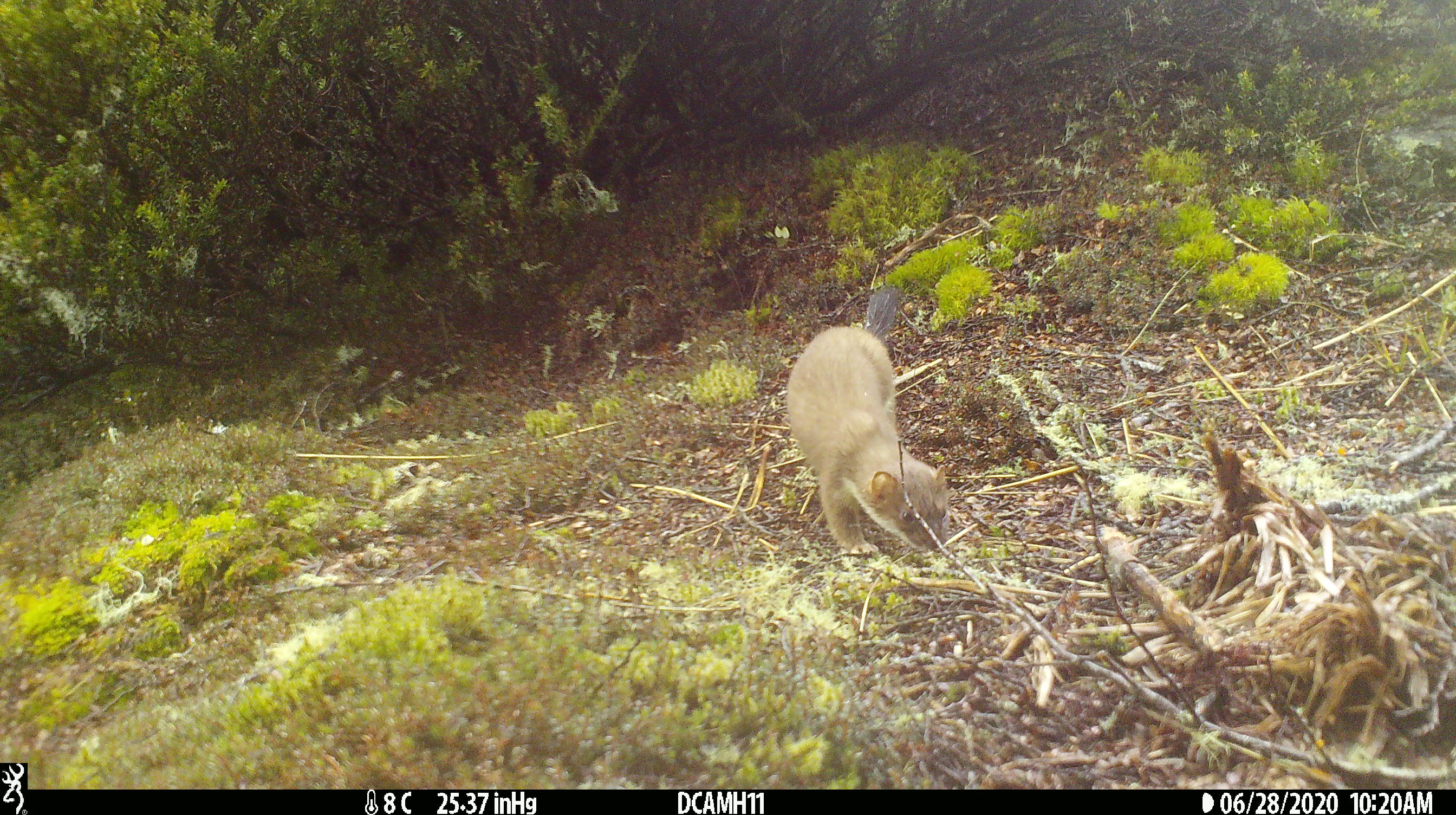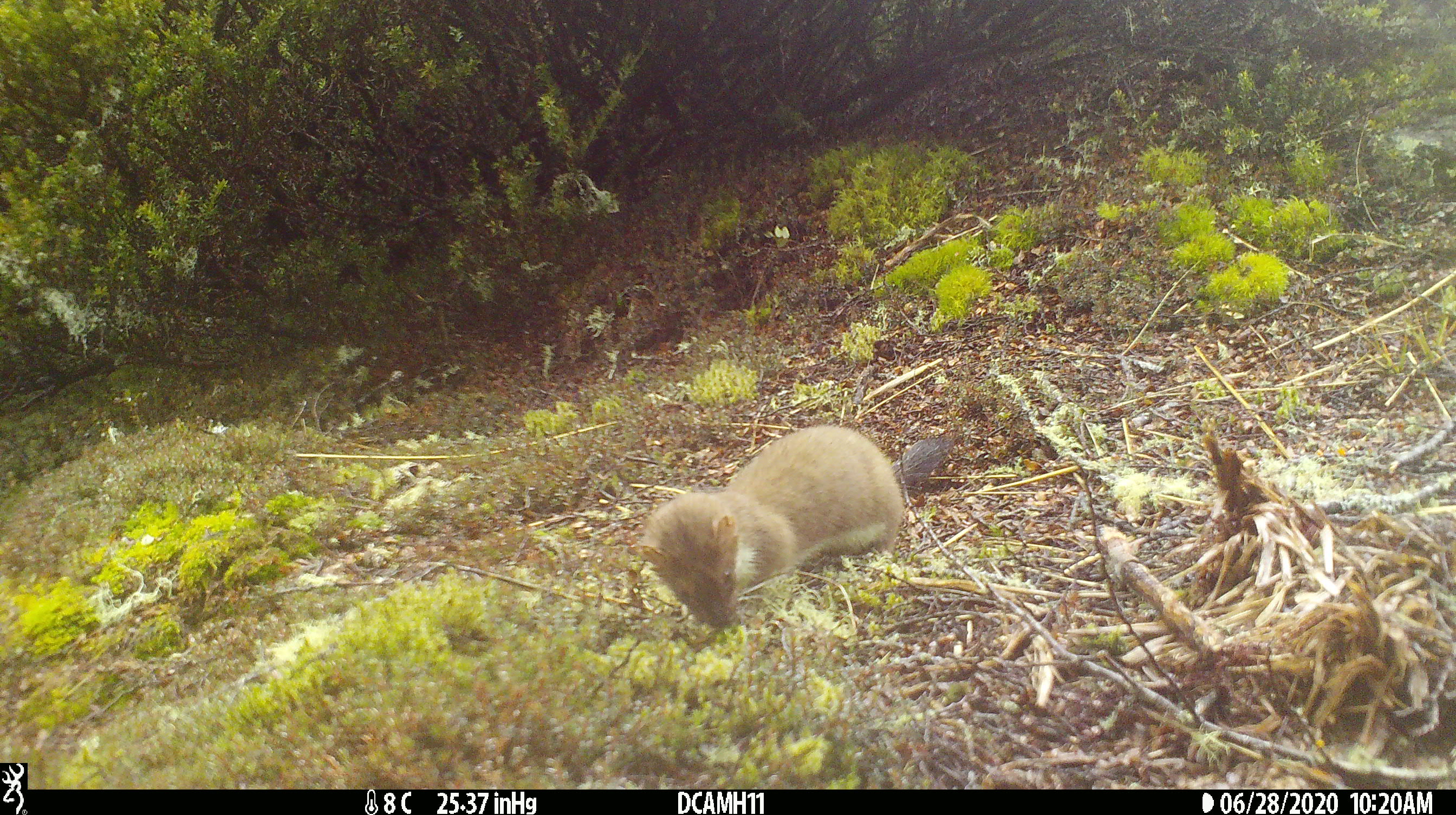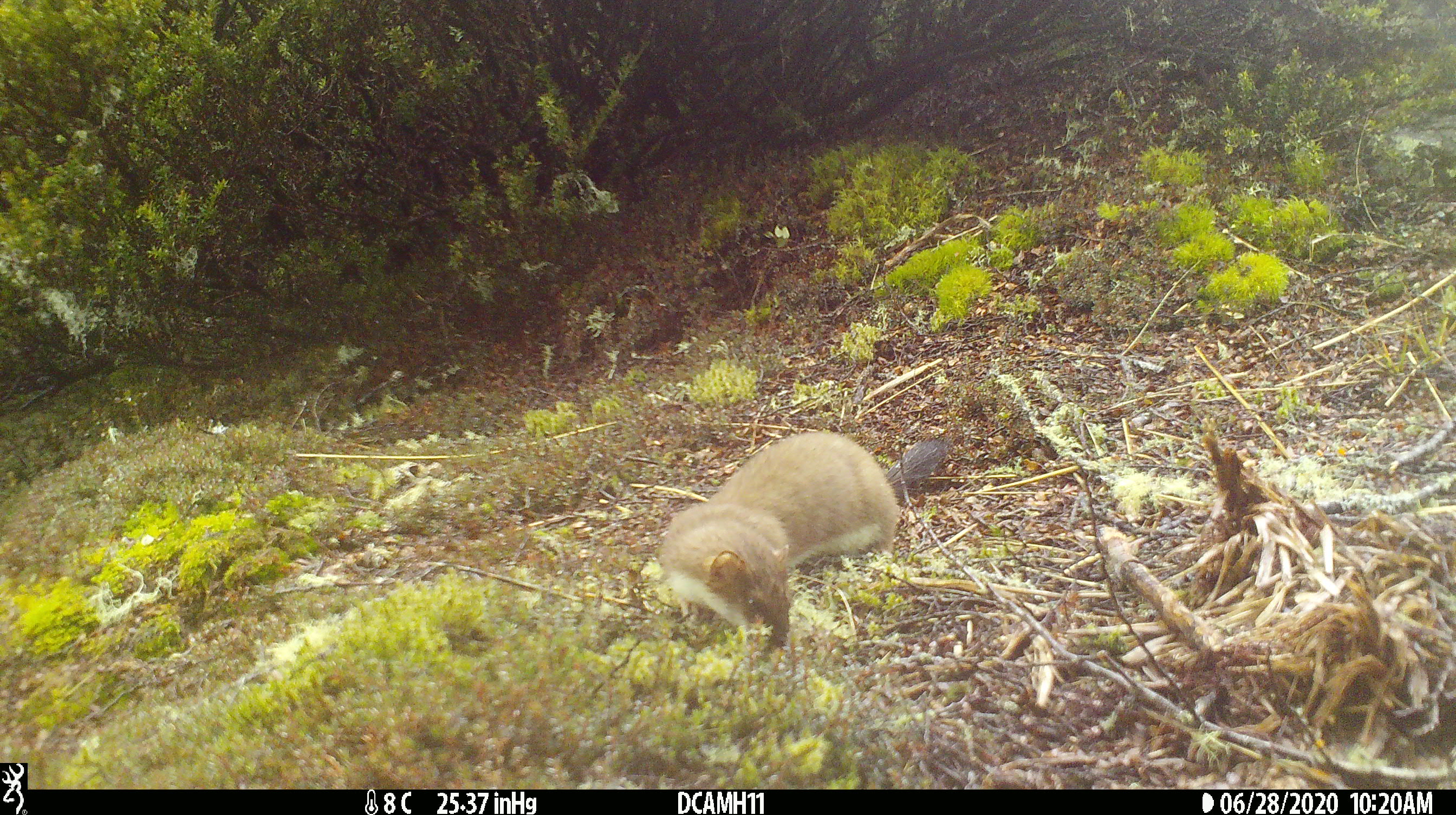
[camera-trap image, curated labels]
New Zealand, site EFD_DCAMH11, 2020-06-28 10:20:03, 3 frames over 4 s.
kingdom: Animalia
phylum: Chordata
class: Mammalia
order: Carnivora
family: Mustelidae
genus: Mustela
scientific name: Mustela erminea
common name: stoat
Stoat (Mustela erminea).